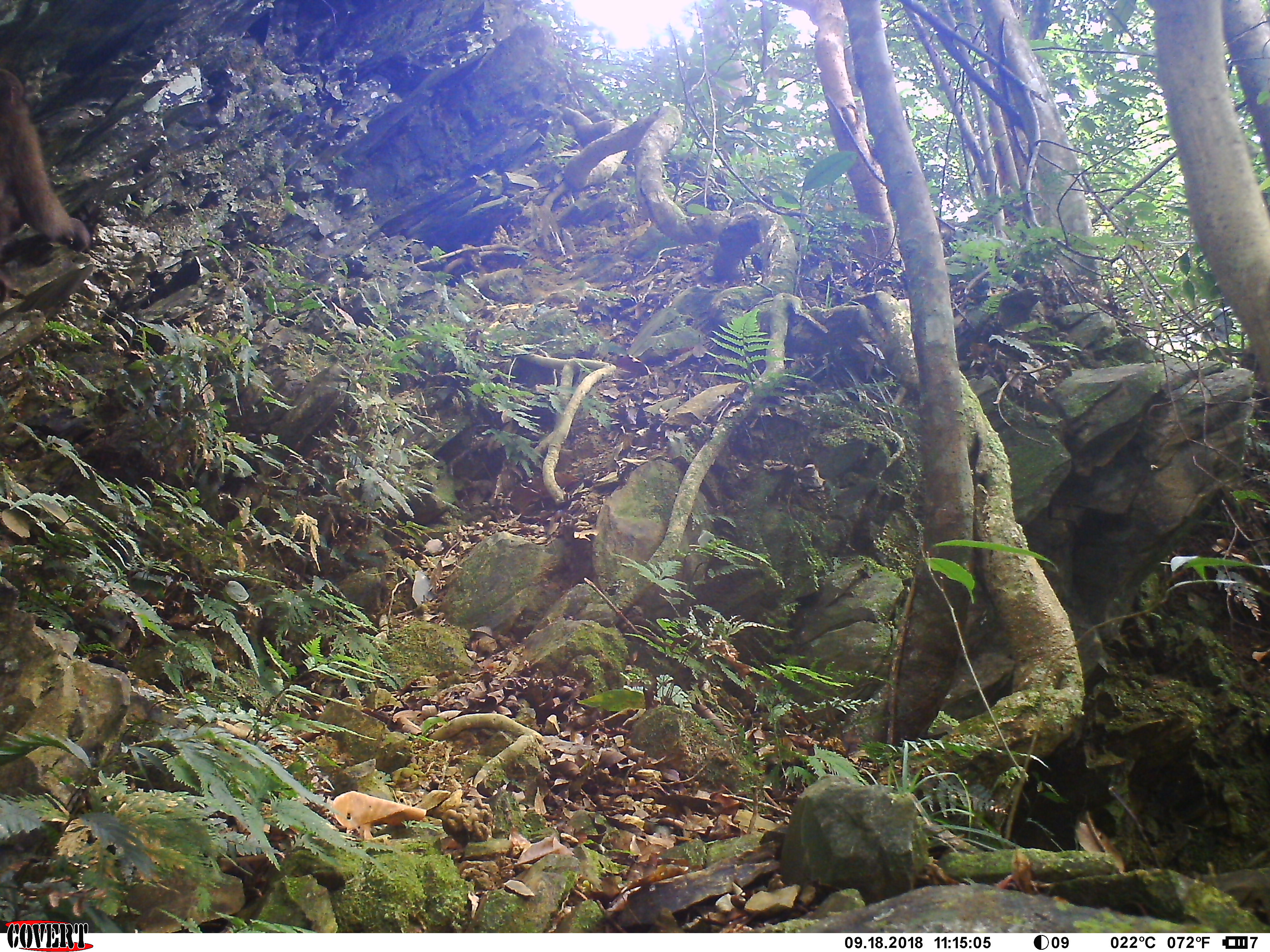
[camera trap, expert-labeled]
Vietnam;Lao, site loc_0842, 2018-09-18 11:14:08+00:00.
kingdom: Animalia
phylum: Chordata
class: Mammalia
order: Primates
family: Cercopithecidae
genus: Macaca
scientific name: Macaca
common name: macaques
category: assam or rhesus macaque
Assam or rhesus macaque (macaques) (Macaca). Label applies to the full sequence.